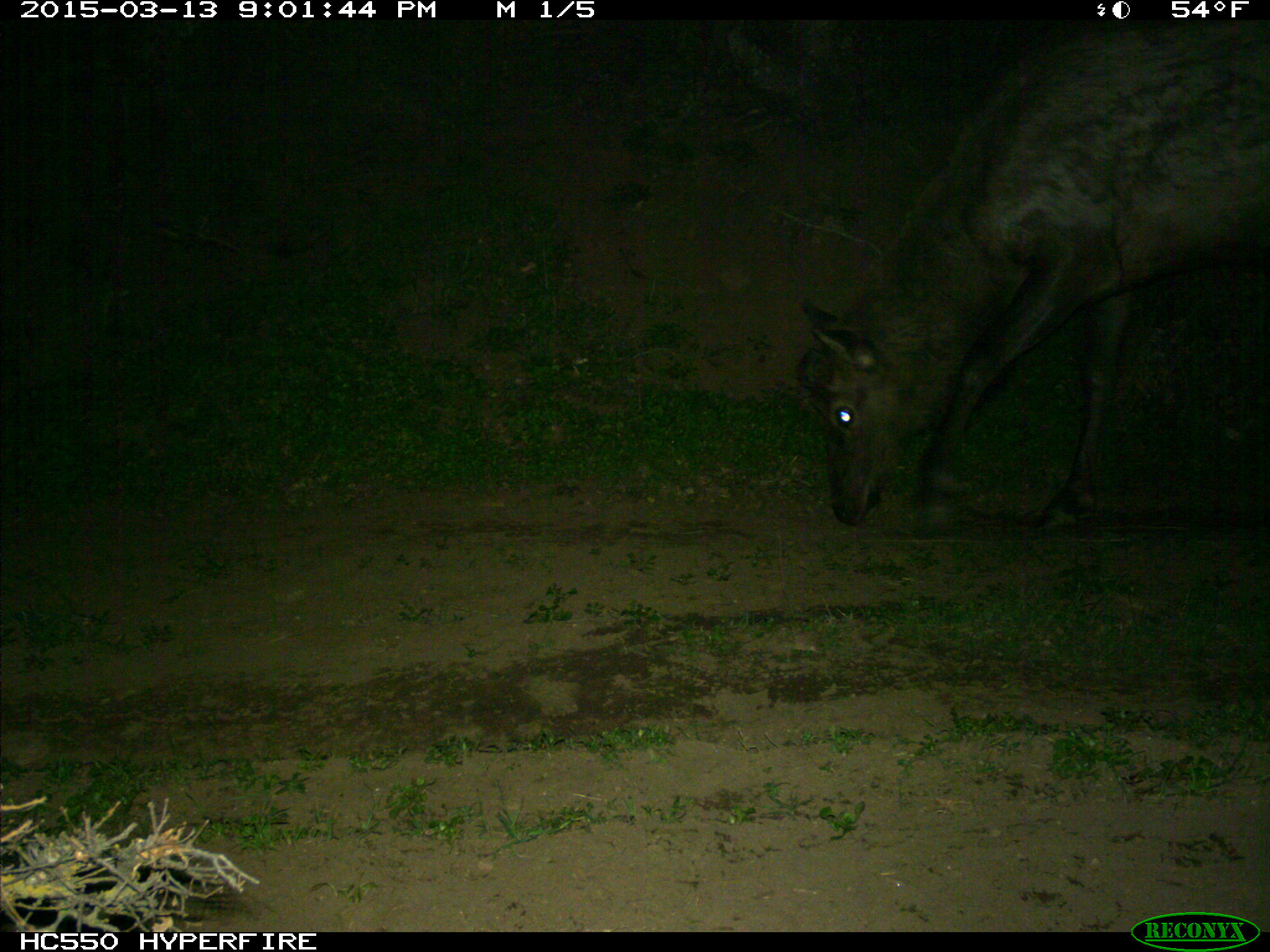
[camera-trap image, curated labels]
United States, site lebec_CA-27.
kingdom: Animalia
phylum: Chordata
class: Mammalia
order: Artiodactyla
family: Cervidae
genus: Cervus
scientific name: Cervus canadensis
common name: elk